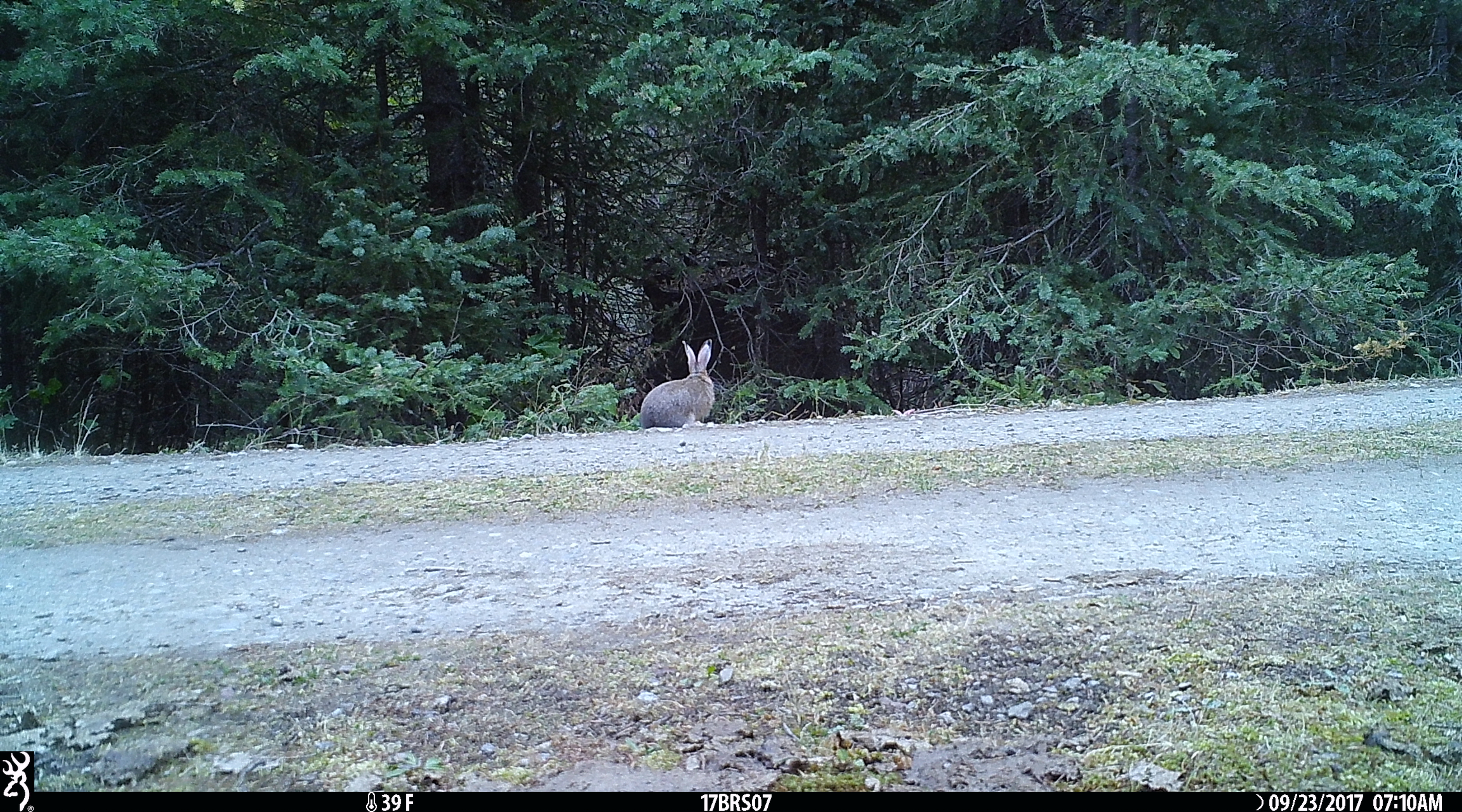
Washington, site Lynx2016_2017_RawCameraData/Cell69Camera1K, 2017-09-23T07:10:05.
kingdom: Animalia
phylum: Chordata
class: Mammalia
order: Lagomorpha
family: Leporidae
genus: Lepus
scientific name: Lepus americanus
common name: snowshoe hare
Lepus americanus (snowshoe hare). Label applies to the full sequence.